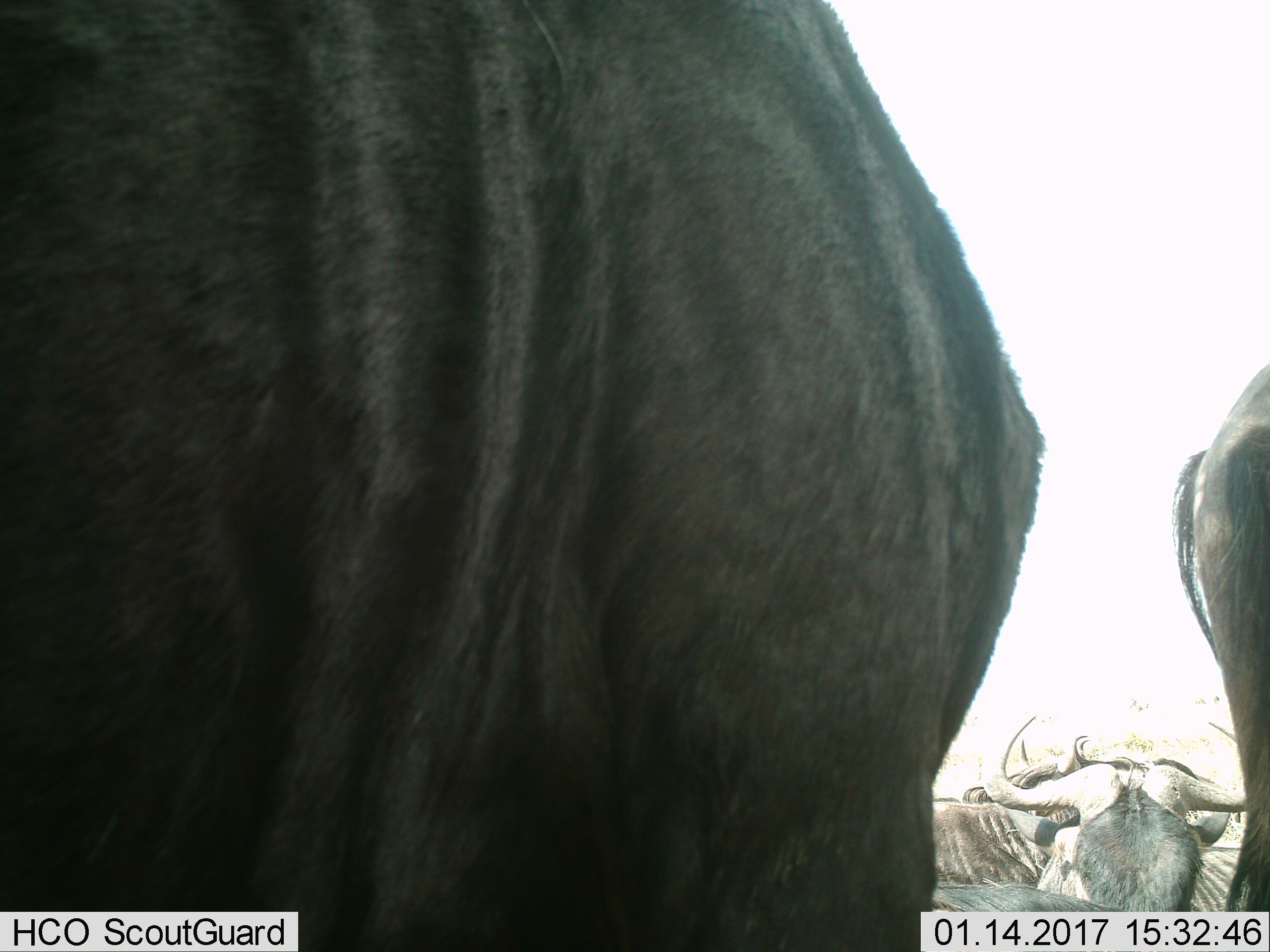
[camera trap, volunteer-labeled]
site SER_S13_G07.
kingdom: Animalia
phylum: Chordata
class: Mammalia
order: Artiodactyla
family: Bovidae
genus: Connochaetes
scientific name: Connochaetes taurinus taurinus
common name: blue wildebeest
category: wildebeestblue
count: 6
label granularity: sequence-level